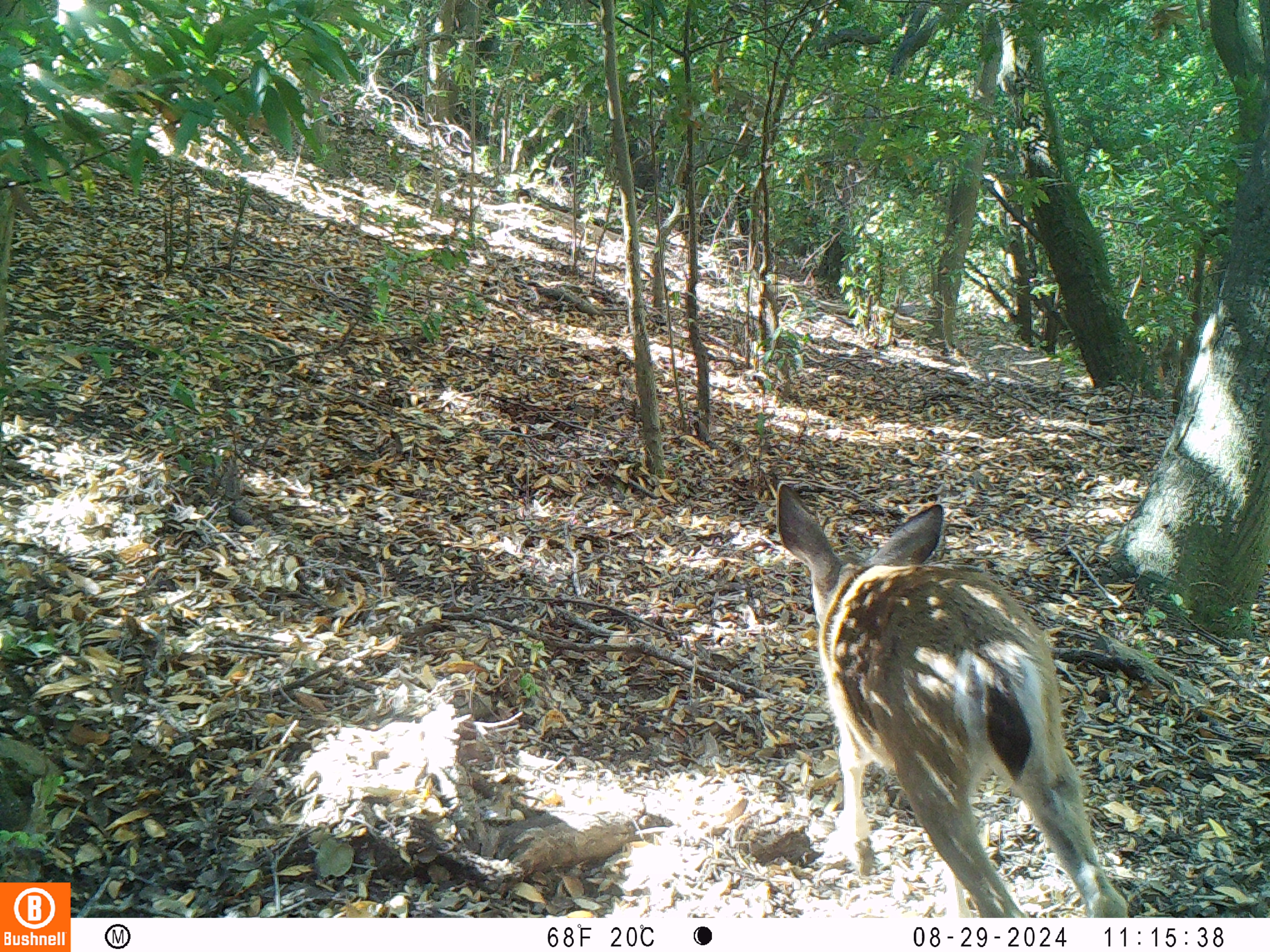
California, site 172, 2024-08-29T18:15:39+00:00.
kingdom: Animalia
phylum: Chordata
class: Mammalia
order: Artiodactyla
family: Cervidae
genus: Odocoileus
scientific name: Odocoileus hemionus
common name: mule deer